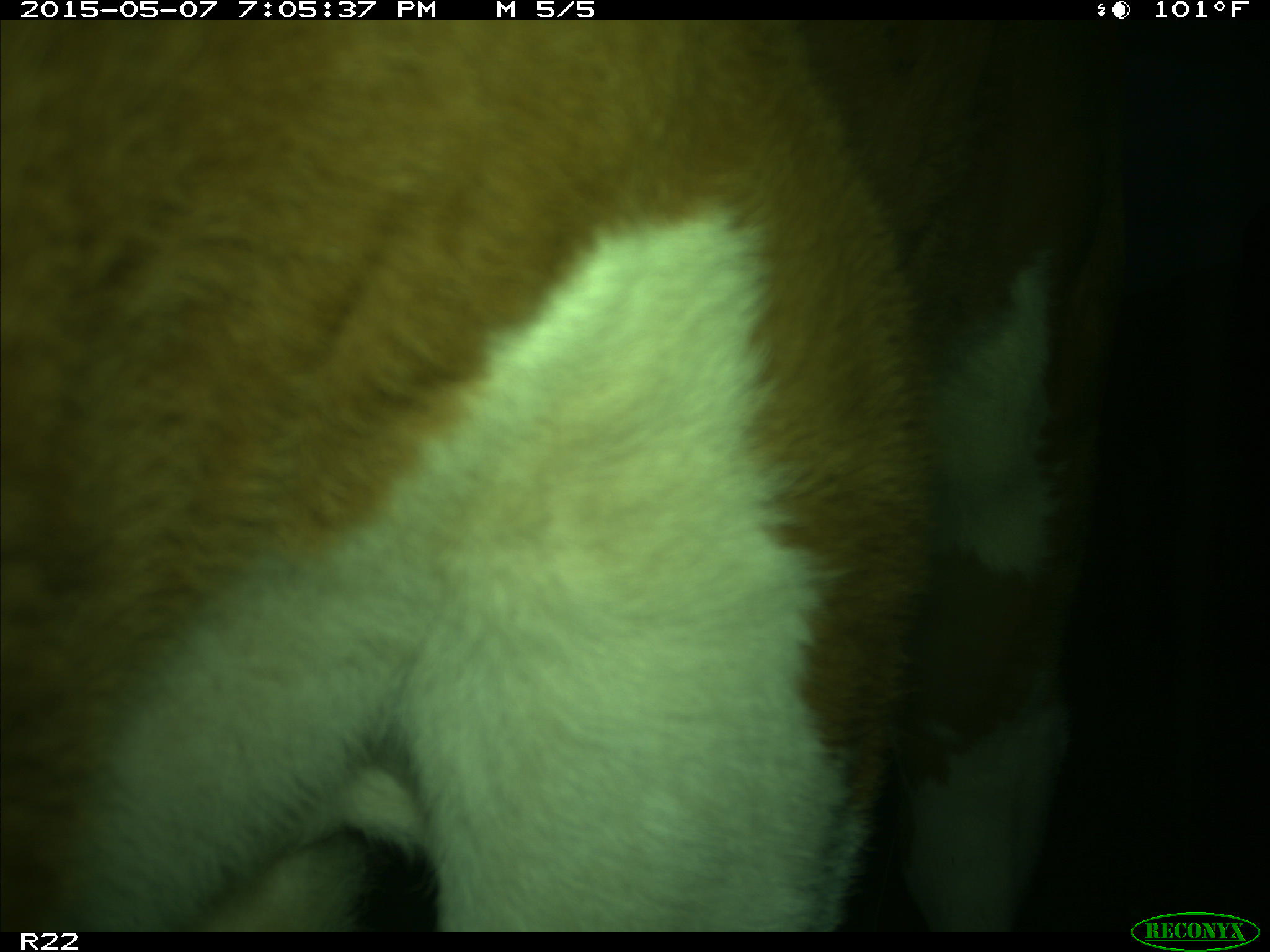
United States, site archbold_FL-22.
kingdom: Animalia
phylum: Chordata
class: Mammalia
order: Artiodactyla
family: Bovidae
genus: Bos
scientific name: Bos taurus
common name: domestic cow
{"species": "Bos taurus (domestic cow)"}